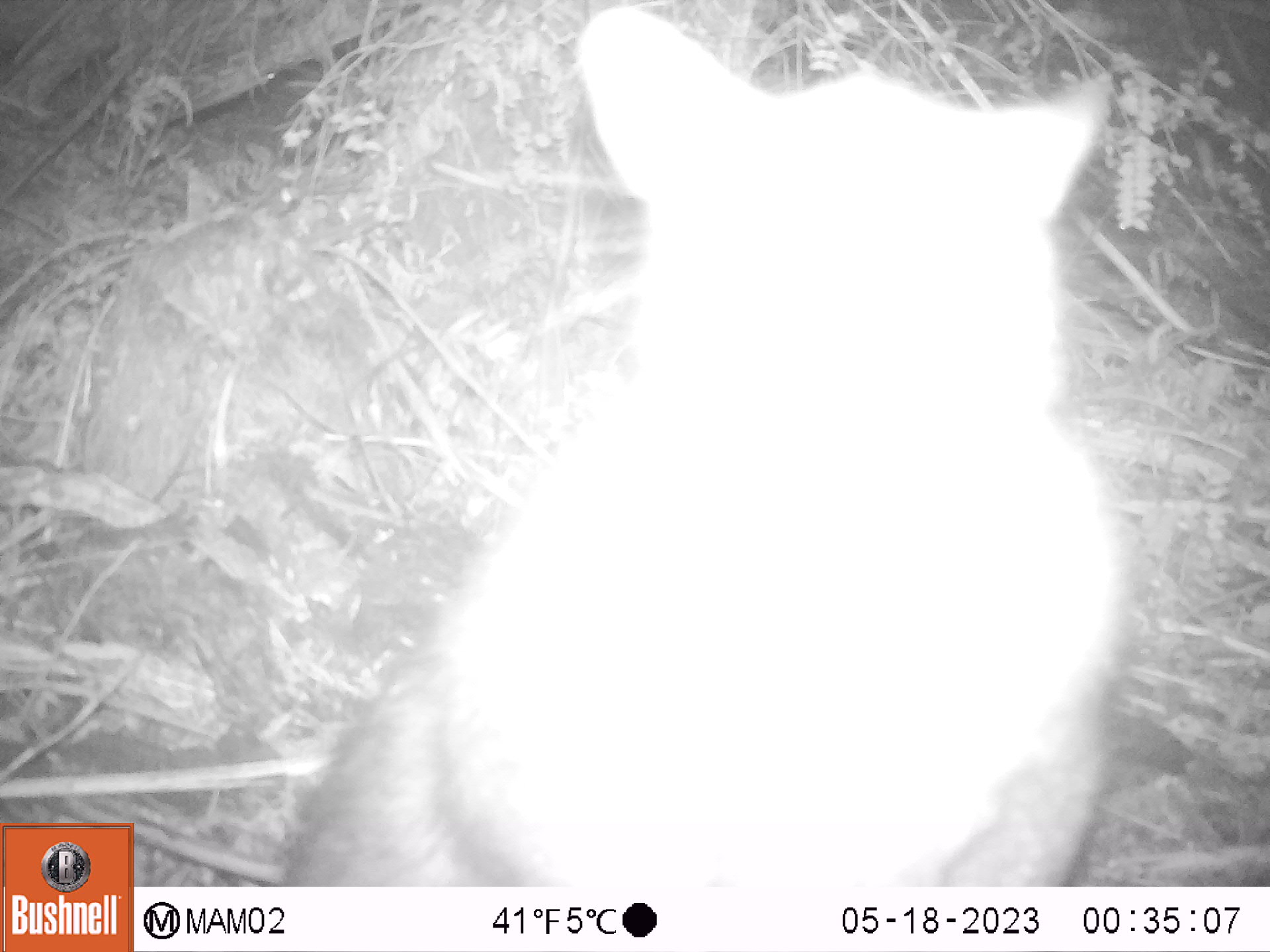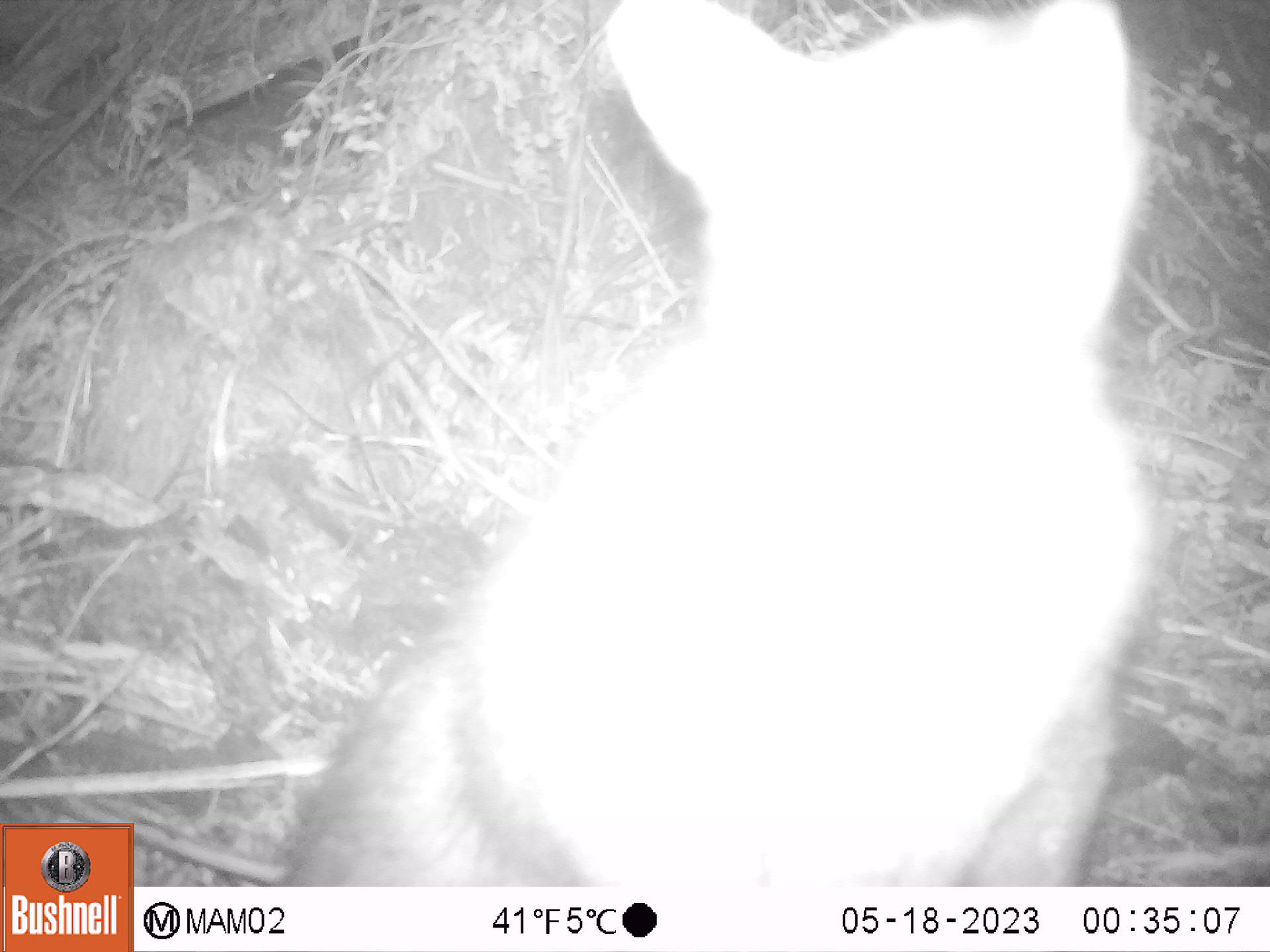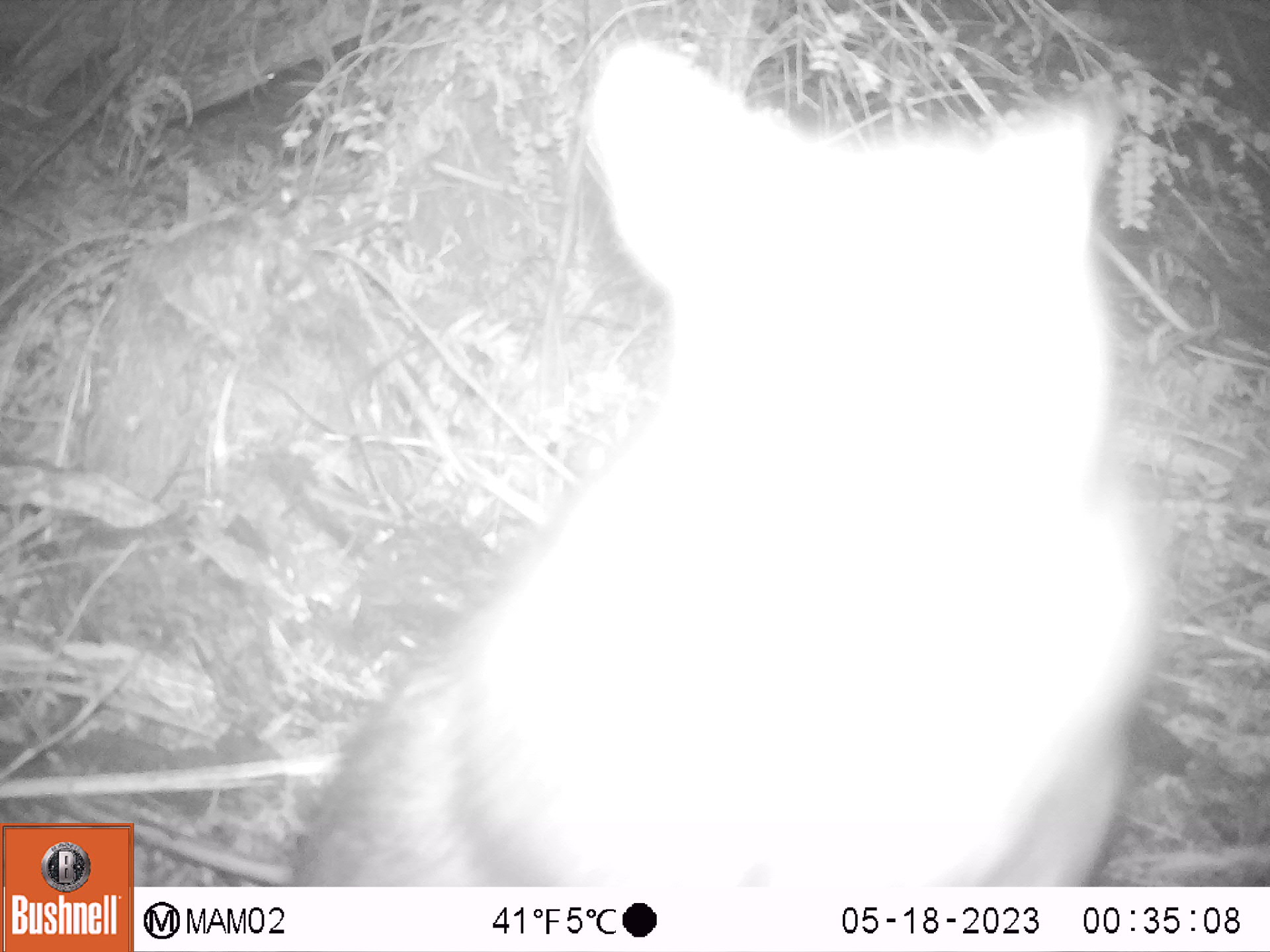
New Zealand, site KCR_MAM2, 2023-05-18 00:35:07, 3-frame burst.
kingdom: Animalia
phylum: Chordata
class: Mammalia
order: Diprotodontia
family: Phalangeridae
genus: Trichosurus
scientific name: Trichosurus vulpecula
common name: common brushtail possum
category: possum